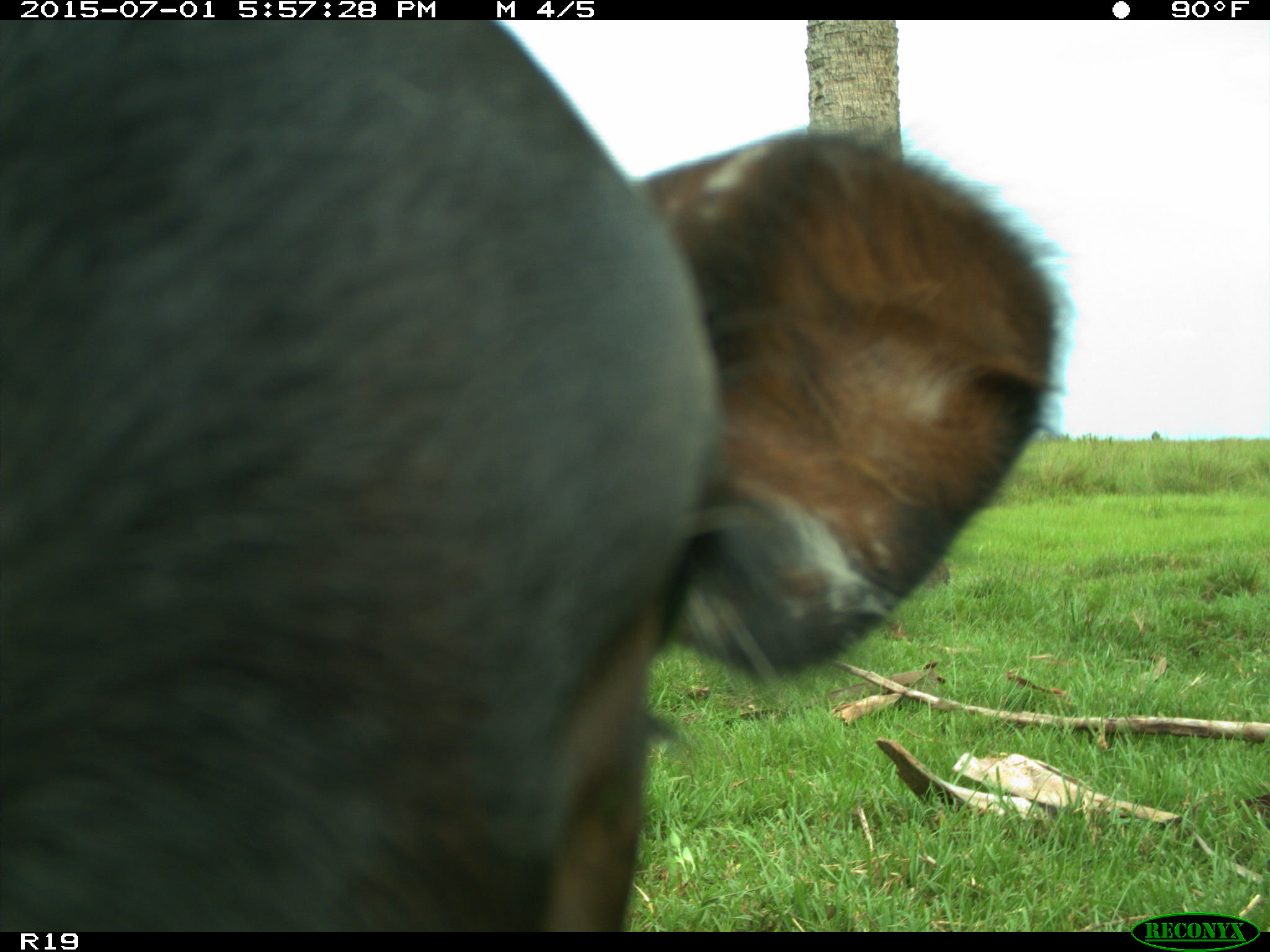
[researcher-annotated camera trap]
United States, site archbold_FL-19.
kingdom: Animalia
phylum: Chordata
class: Mammalia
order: Artiodactyla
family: Bovidae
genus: Bos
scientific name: Bos taurus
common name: domestic cow